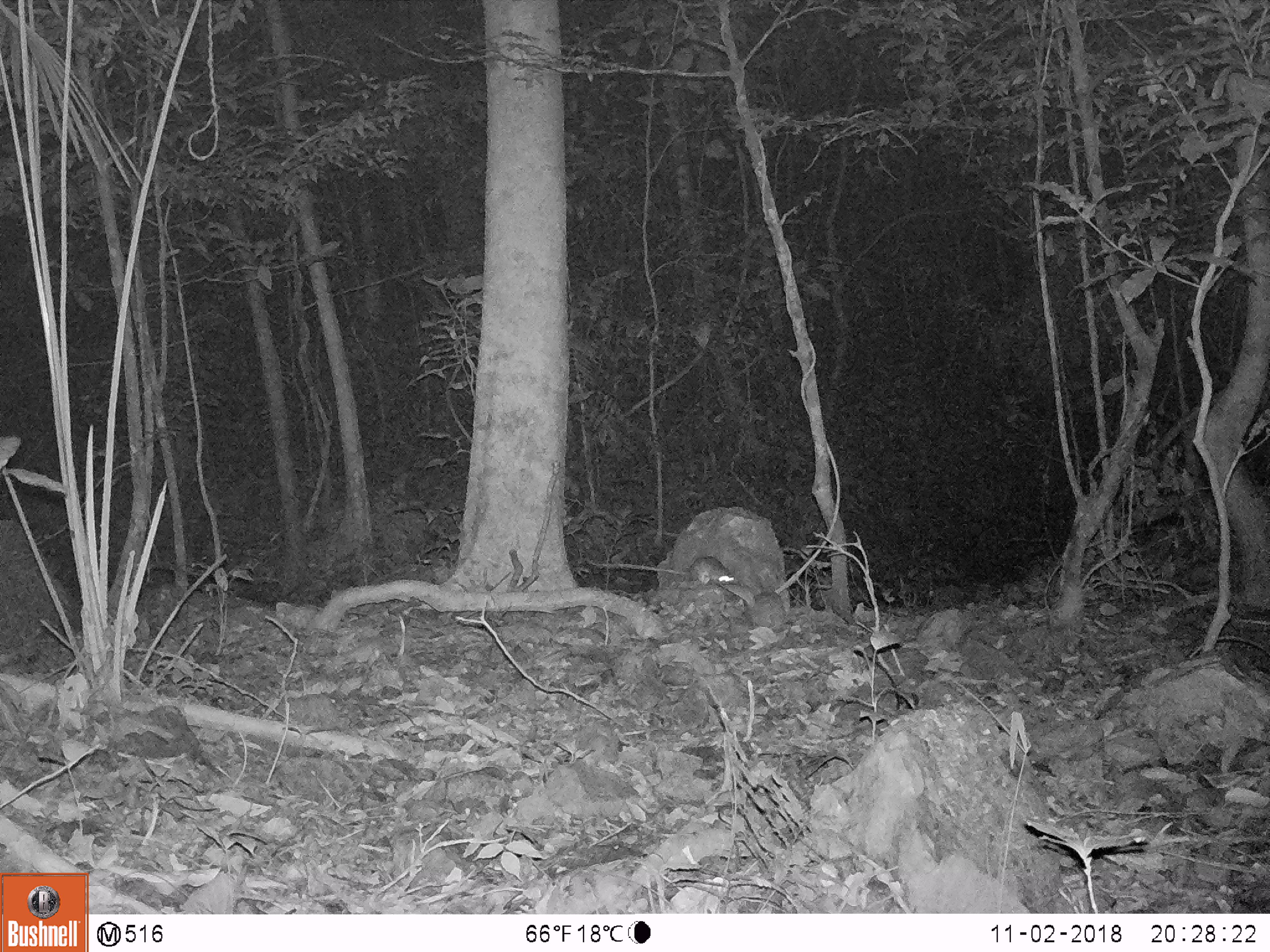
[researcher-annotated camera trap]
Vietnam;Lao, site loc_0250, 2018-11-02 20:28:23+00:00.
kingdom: Animalia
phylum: Chordata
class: Mammalia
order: Rodentia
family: Muridae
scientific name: Muridae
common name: old-world mice and rats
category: unidentified murid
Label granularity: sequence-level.